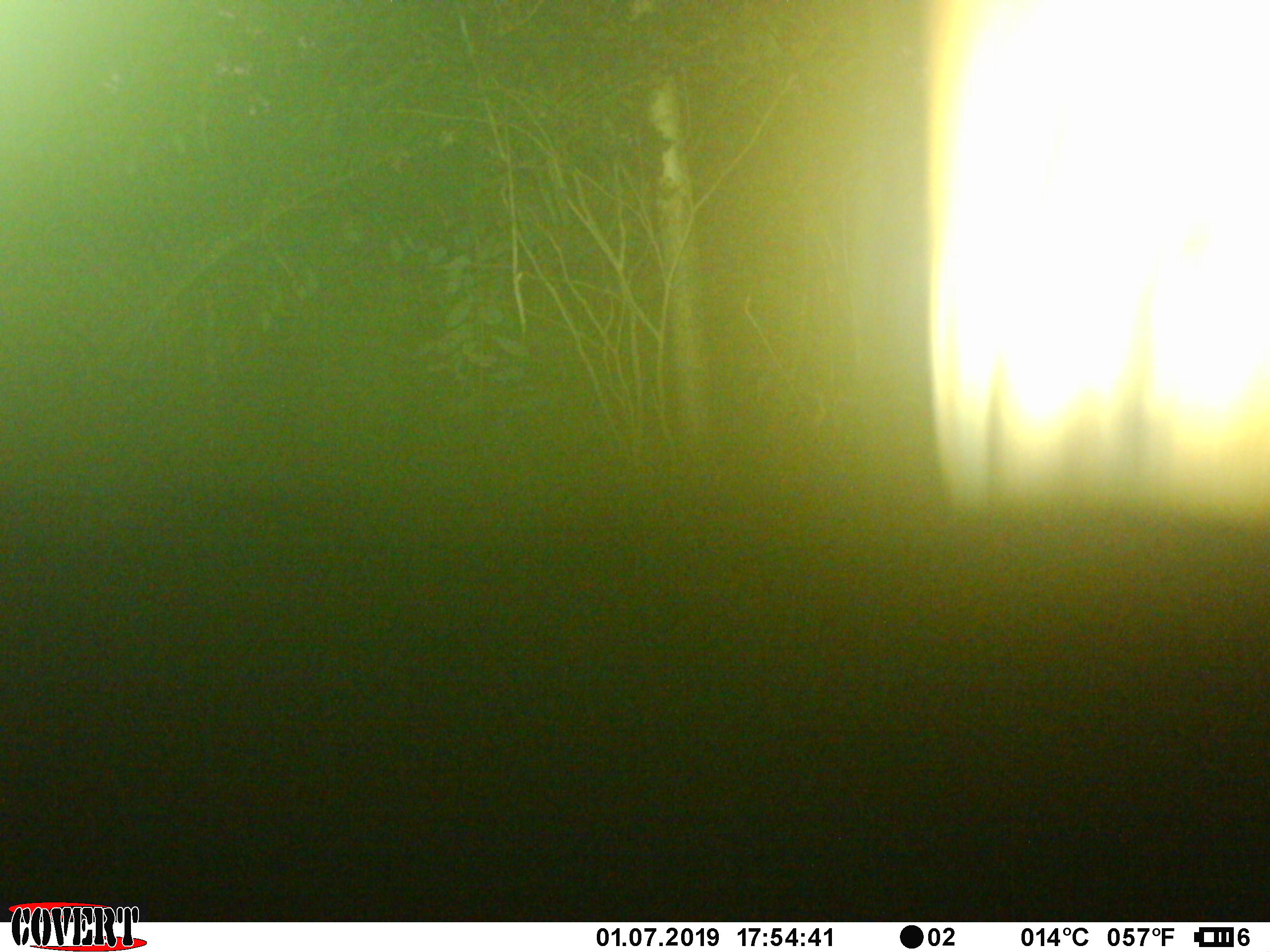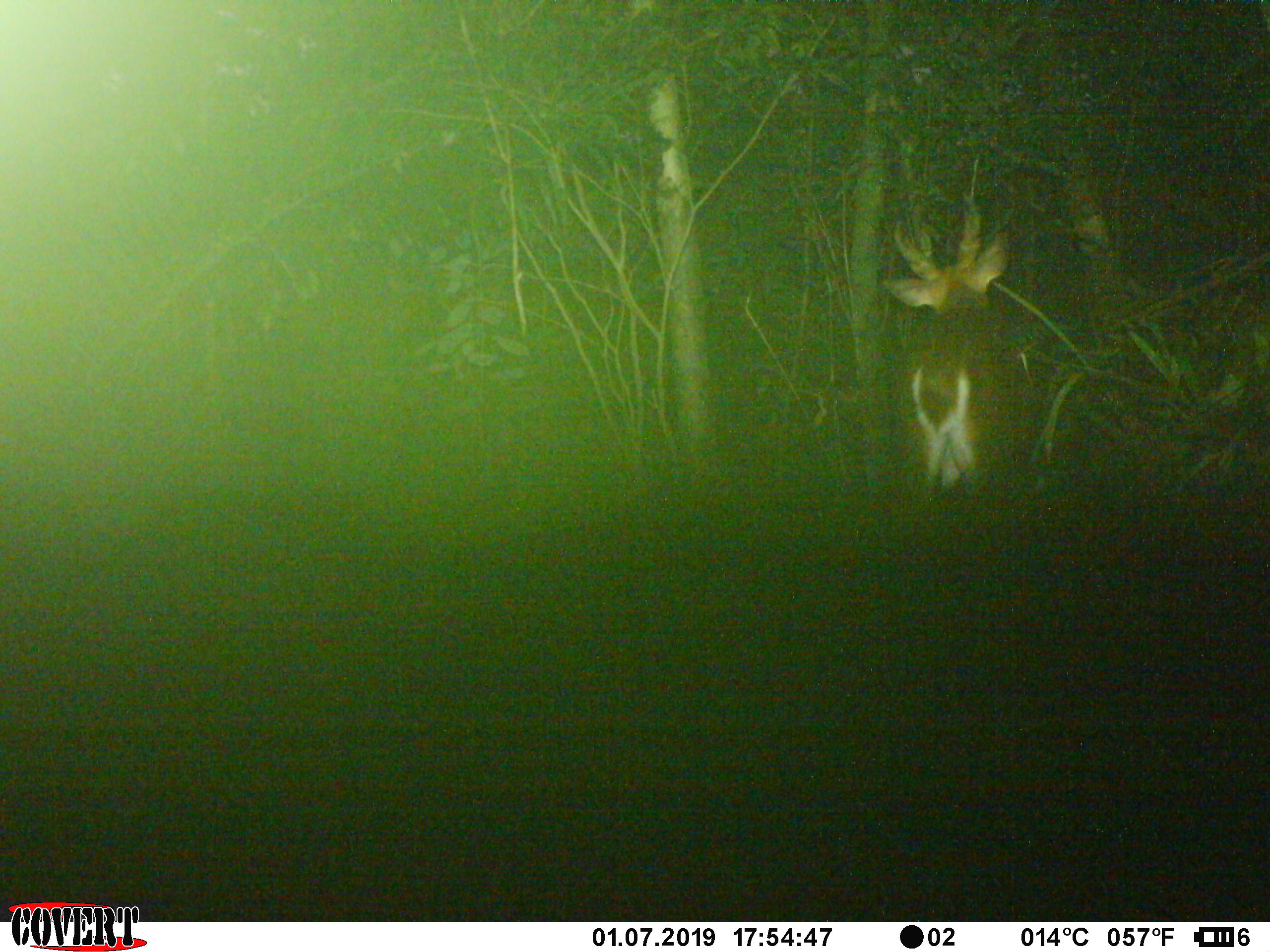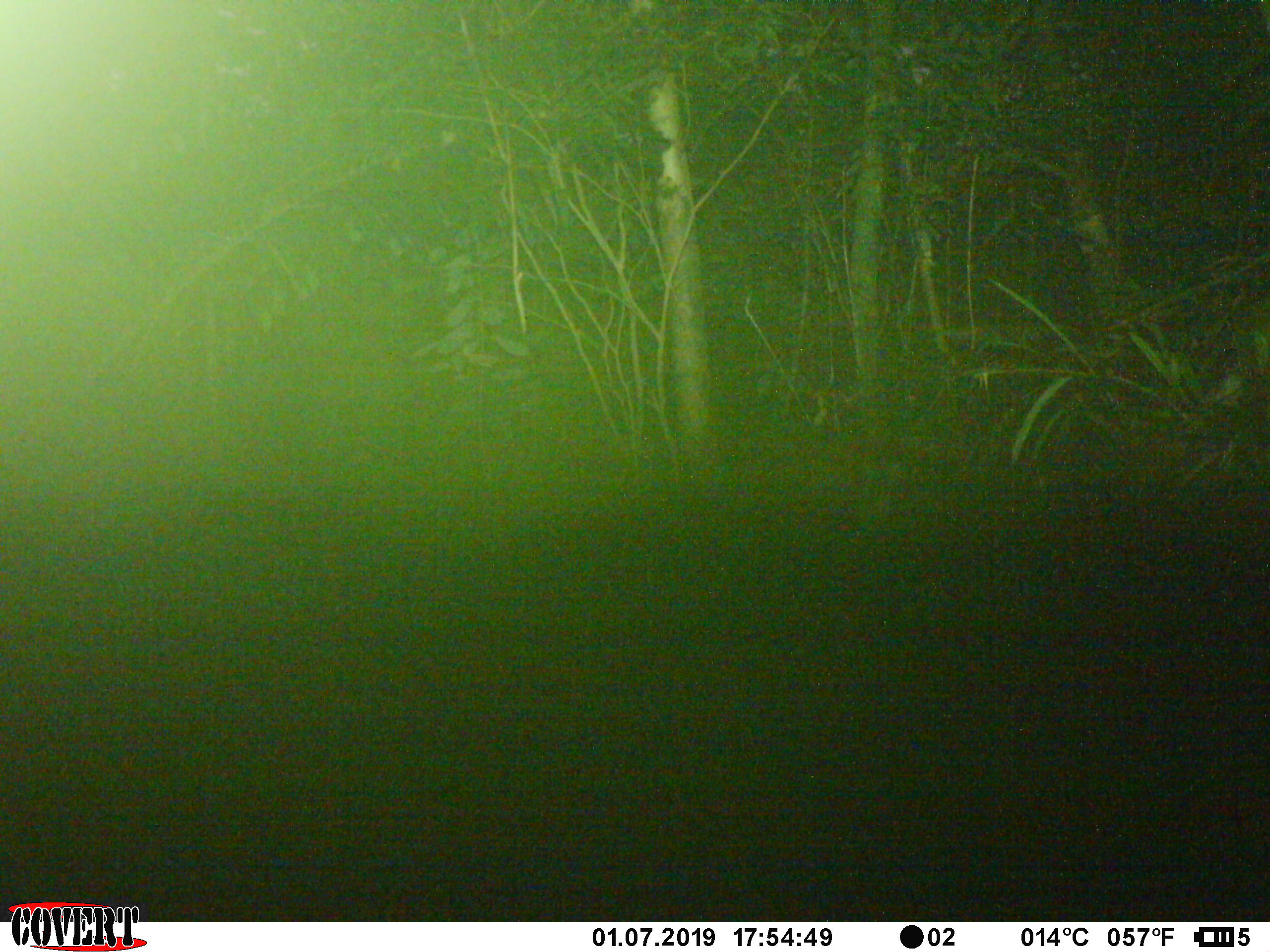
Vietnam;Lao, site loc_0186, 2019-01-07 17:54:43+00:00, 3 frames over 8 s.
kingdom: Animalia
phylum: Chordata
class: Mammalia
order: Artiodactyla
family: Cervidae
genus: Muntiacus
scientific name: Muntiacus vuquangensis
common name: large-antlered muntjac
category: large antlered muntjac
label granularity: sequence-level